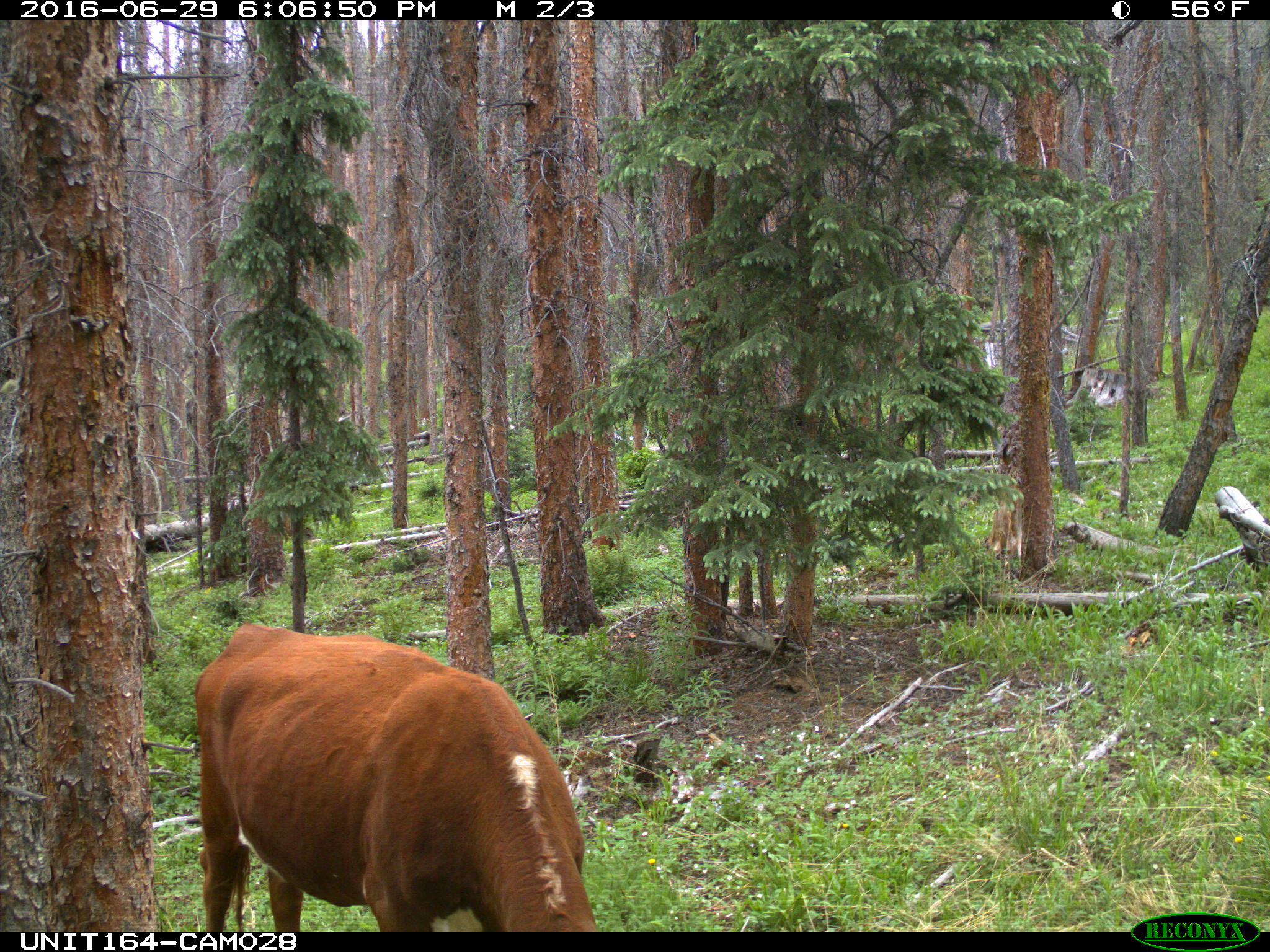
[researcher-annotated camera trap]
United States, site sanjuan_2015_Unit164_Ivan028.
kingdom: Animalia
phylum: Chordata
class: Mammalia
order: Artiodactyla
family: Bovidae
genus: Bos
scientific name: Bos taurus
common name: domestic cow